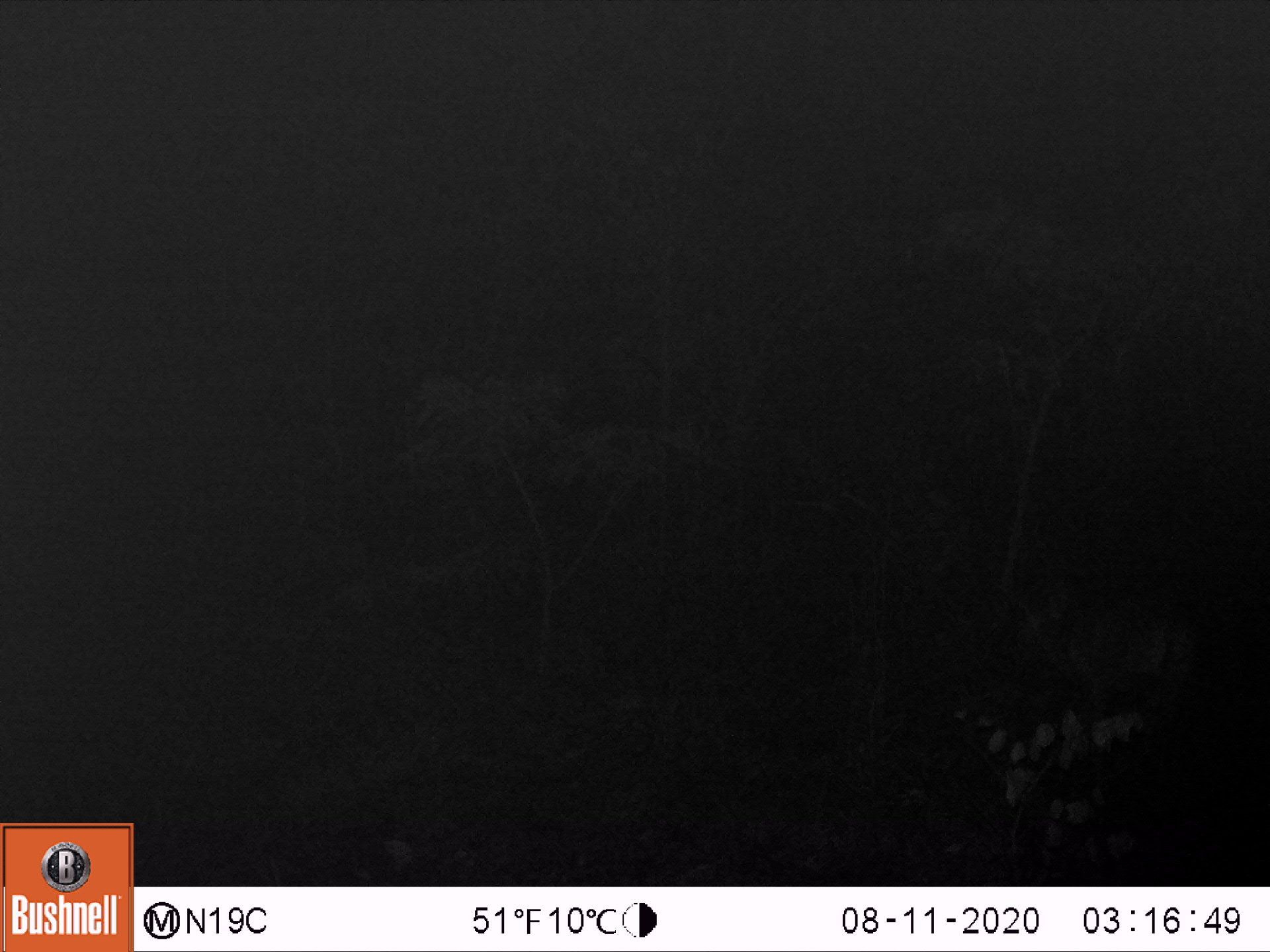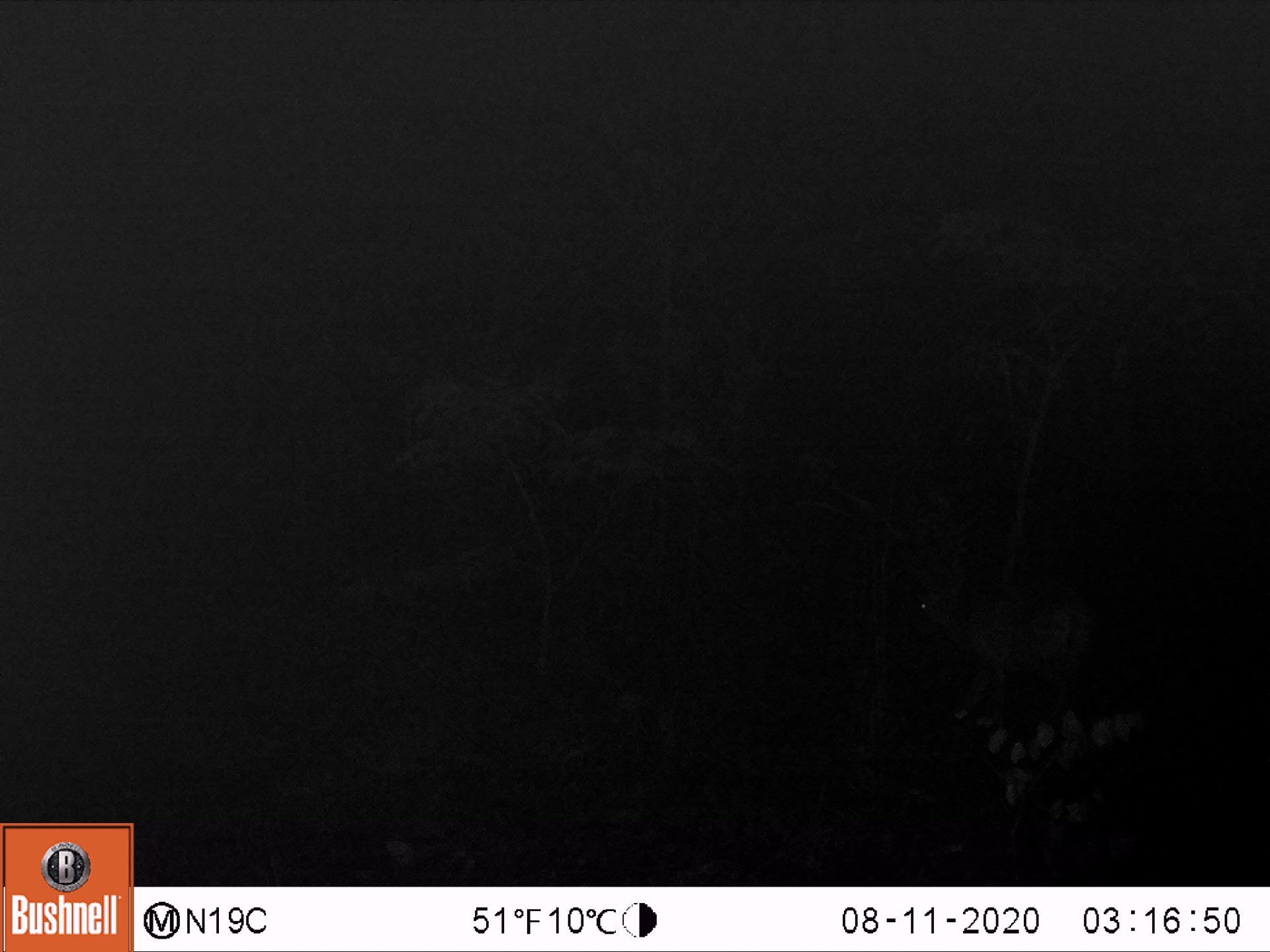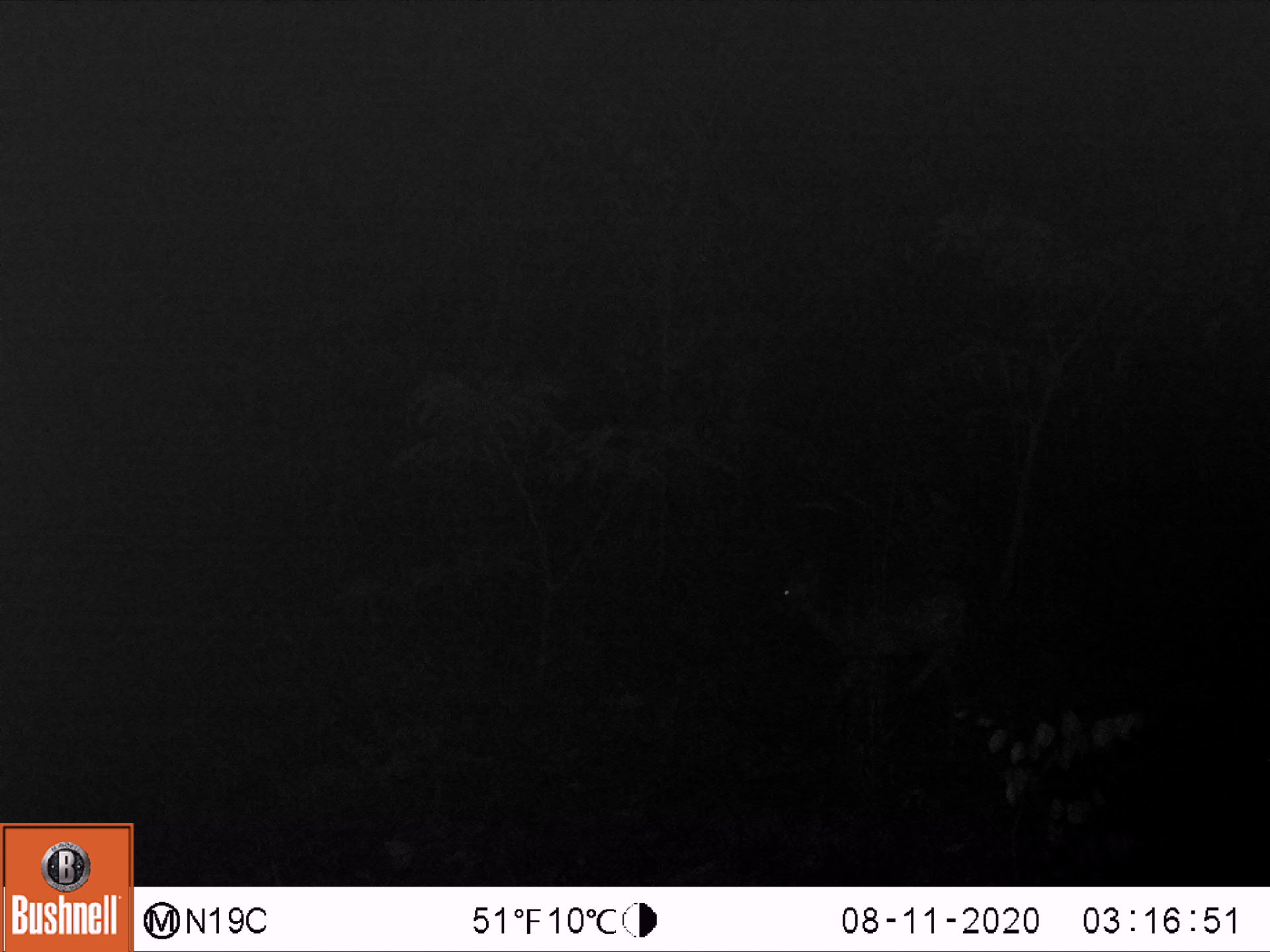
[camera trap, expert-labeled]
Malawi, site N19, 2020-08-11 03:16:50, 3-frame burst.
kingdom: Animalia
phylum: Chordata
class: Mammalia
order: Artiodactyla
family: Bovidae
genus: Sylvicapra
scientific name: Sylvicapra grimmia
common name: common duiker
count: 1